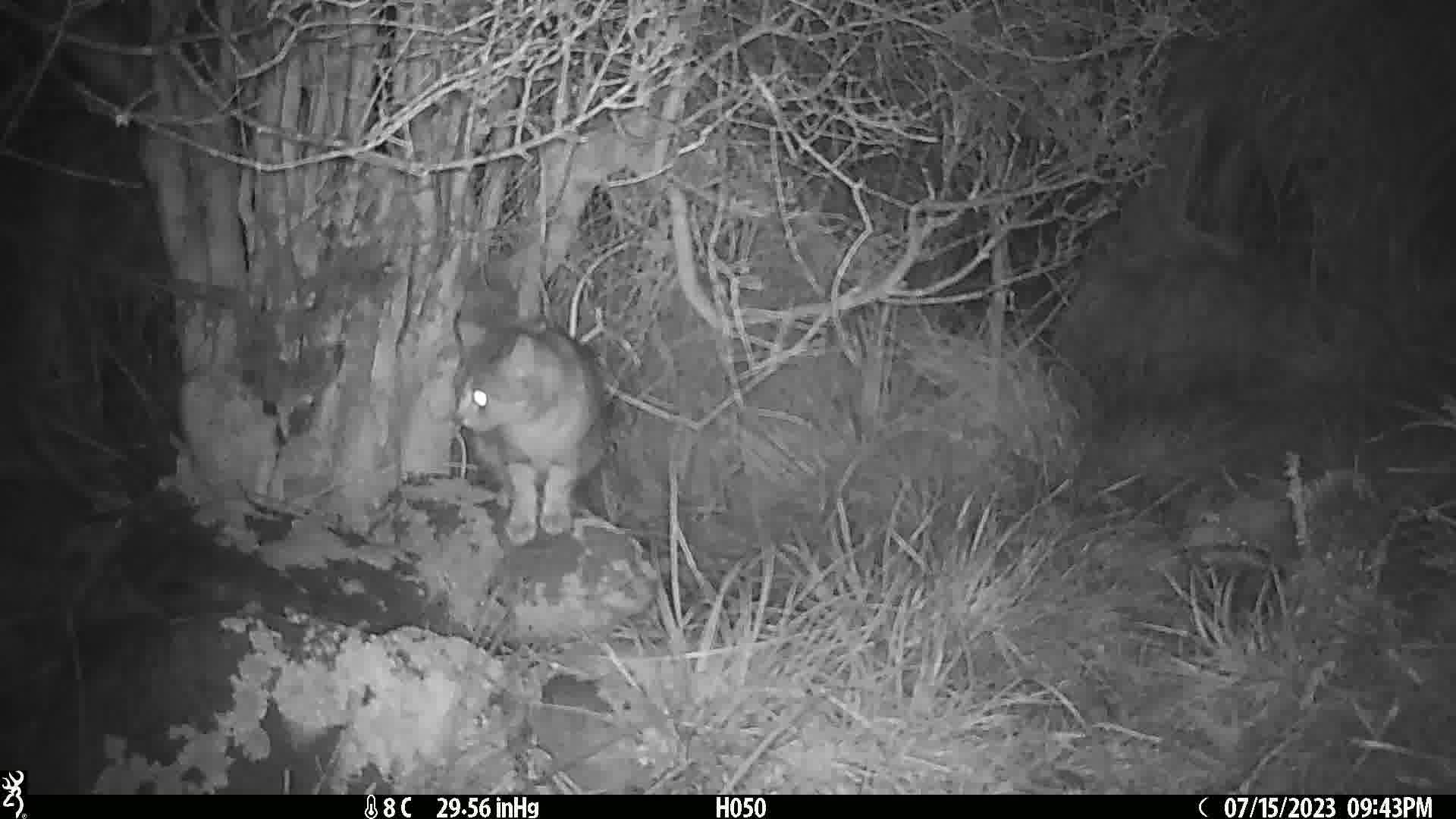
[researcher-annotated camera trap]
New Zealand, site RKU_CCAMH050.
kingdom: Animalia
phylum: Chordata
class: Mammalia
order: Carnivora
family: Felidae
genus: Felis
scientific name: Felis catus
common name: domestic cat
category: cat